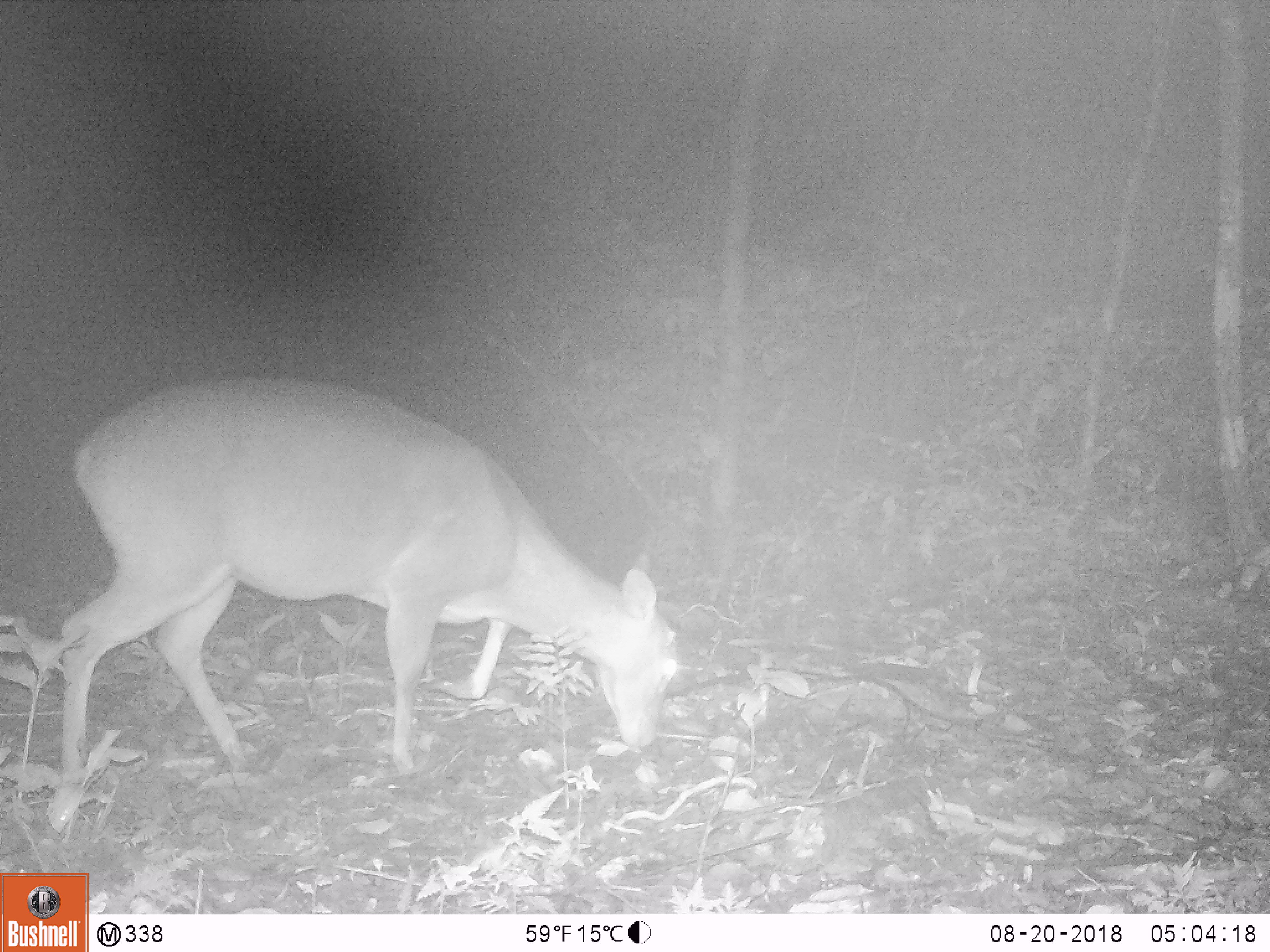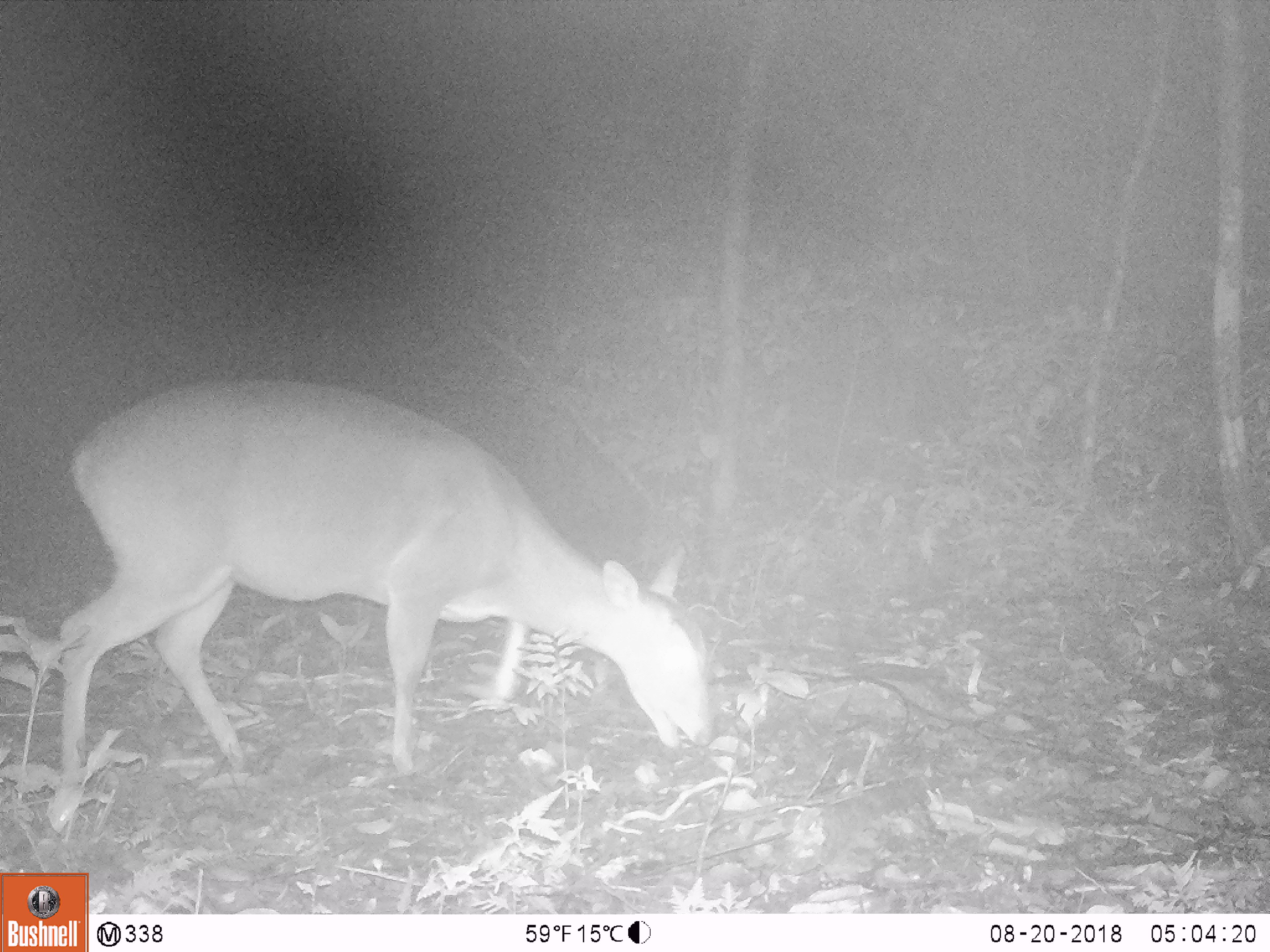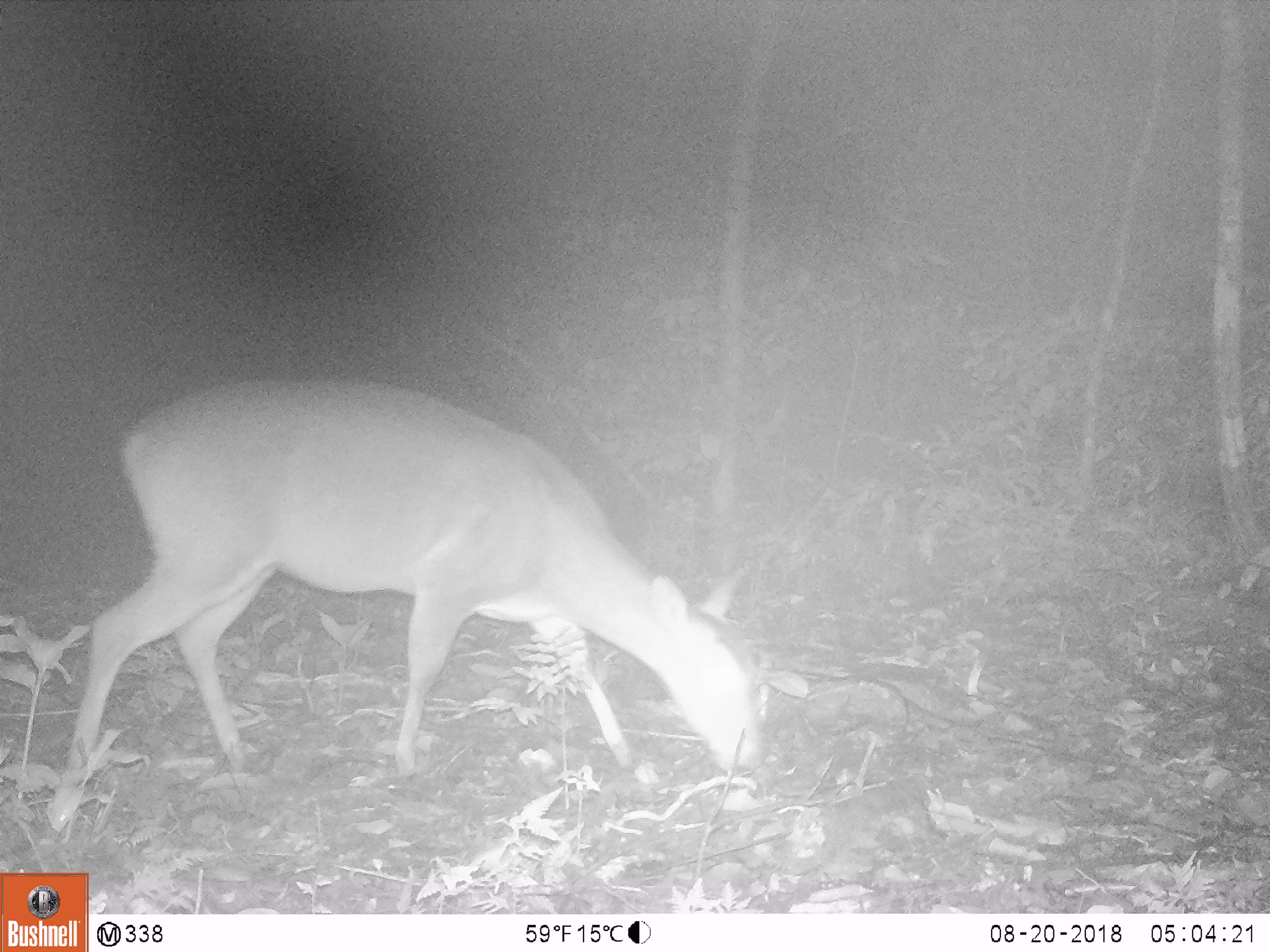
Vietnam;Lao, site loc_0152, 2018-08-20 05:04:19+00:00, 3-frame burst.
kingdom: Animalia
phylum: Chordata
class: Mammalia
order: Artiodactyla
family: Cervidae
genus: Muntiacus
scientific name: Muntiacus vuquangensis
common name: large-antlered muntjac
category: large antlered muntjac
Large antlered muntjac (large-antlered muntjac) (Muntiacus vuquangensis). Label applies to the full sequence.